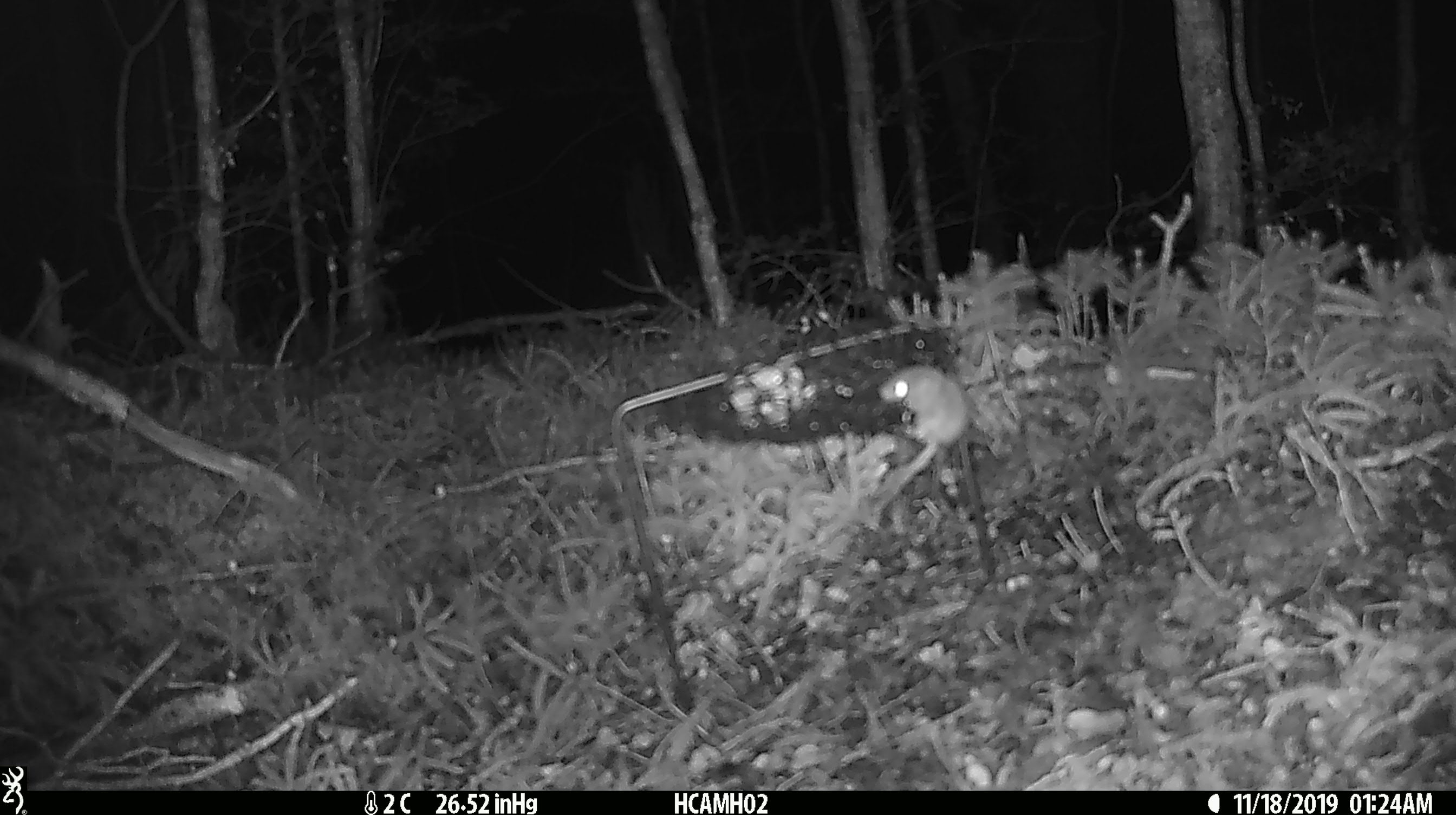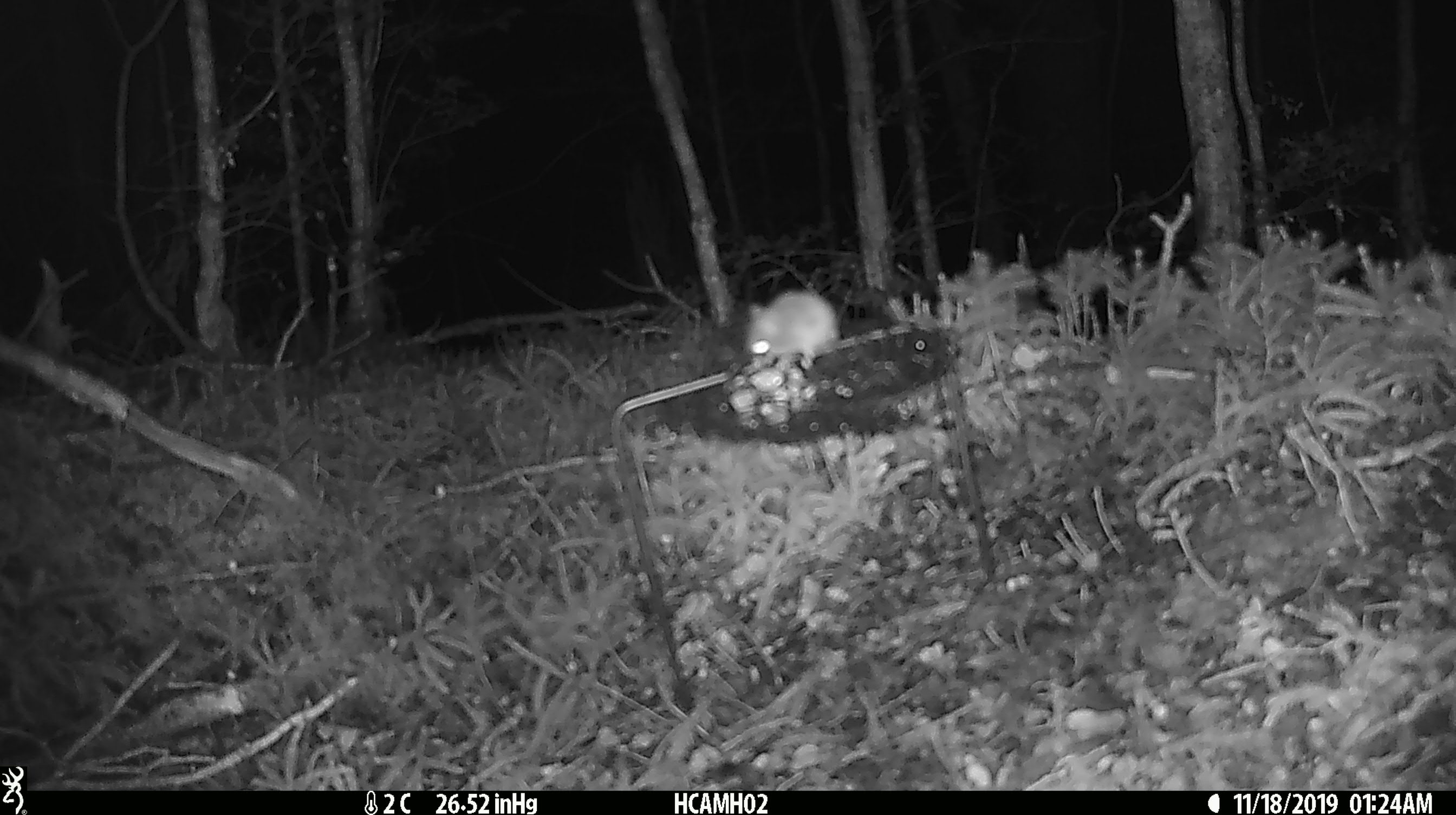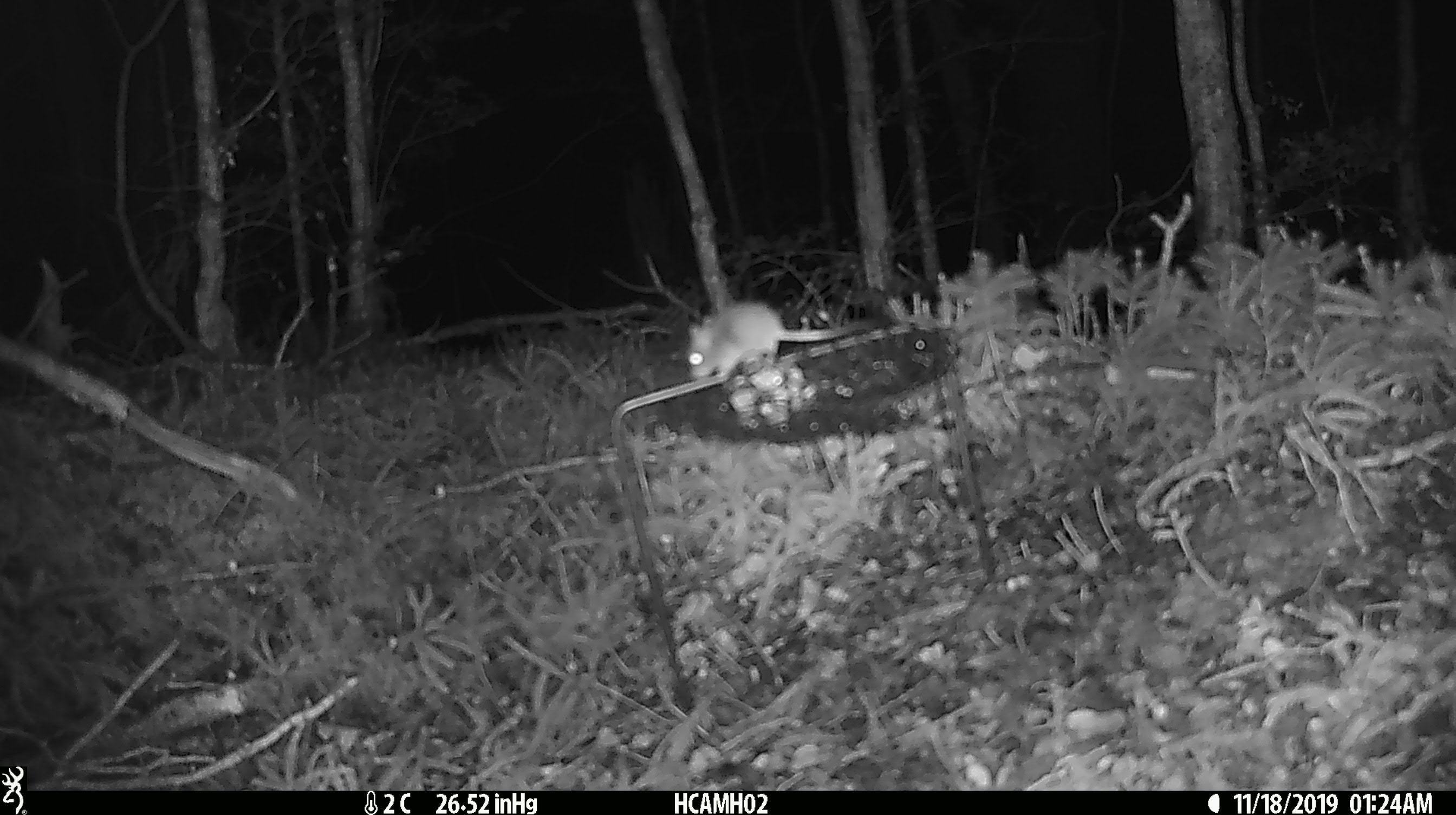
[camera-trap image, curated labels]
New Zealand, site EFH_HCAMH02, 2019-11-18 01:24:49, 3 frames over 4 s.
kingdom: Animalia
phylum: Chordata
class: Mammalia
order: Rodentia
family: Muridae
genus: Mus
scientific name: Mus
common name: mouse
Mouse (Mus).